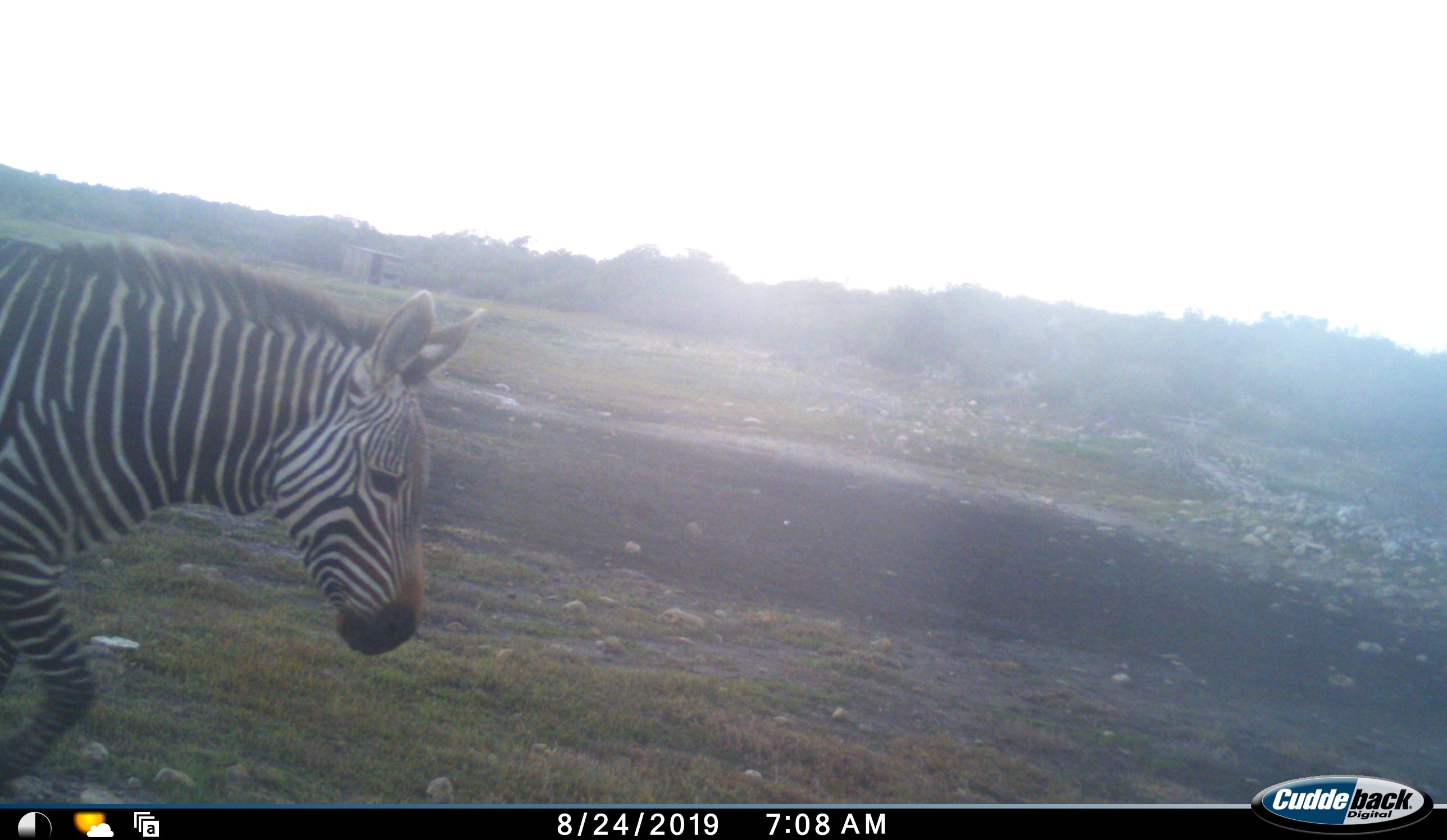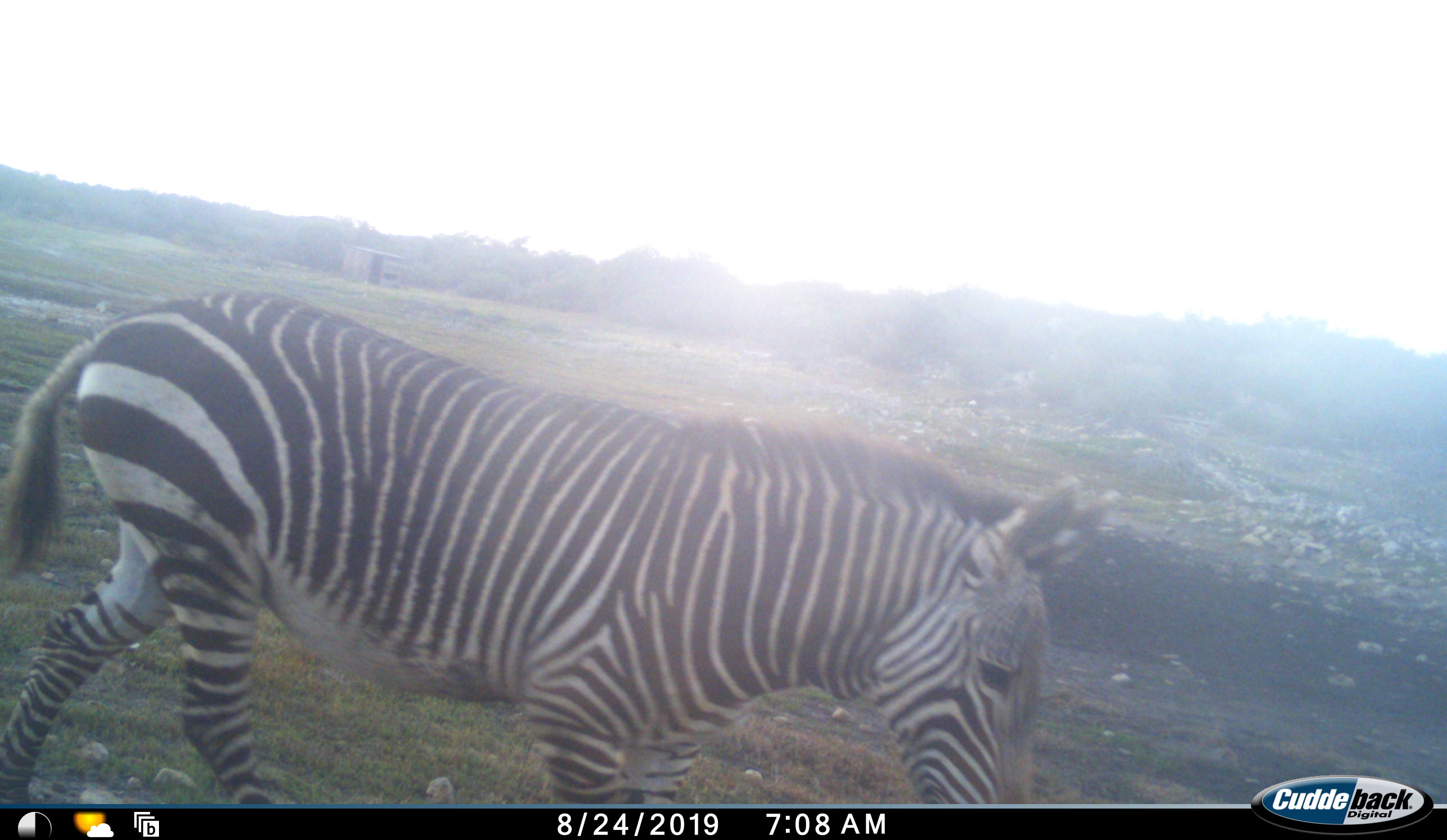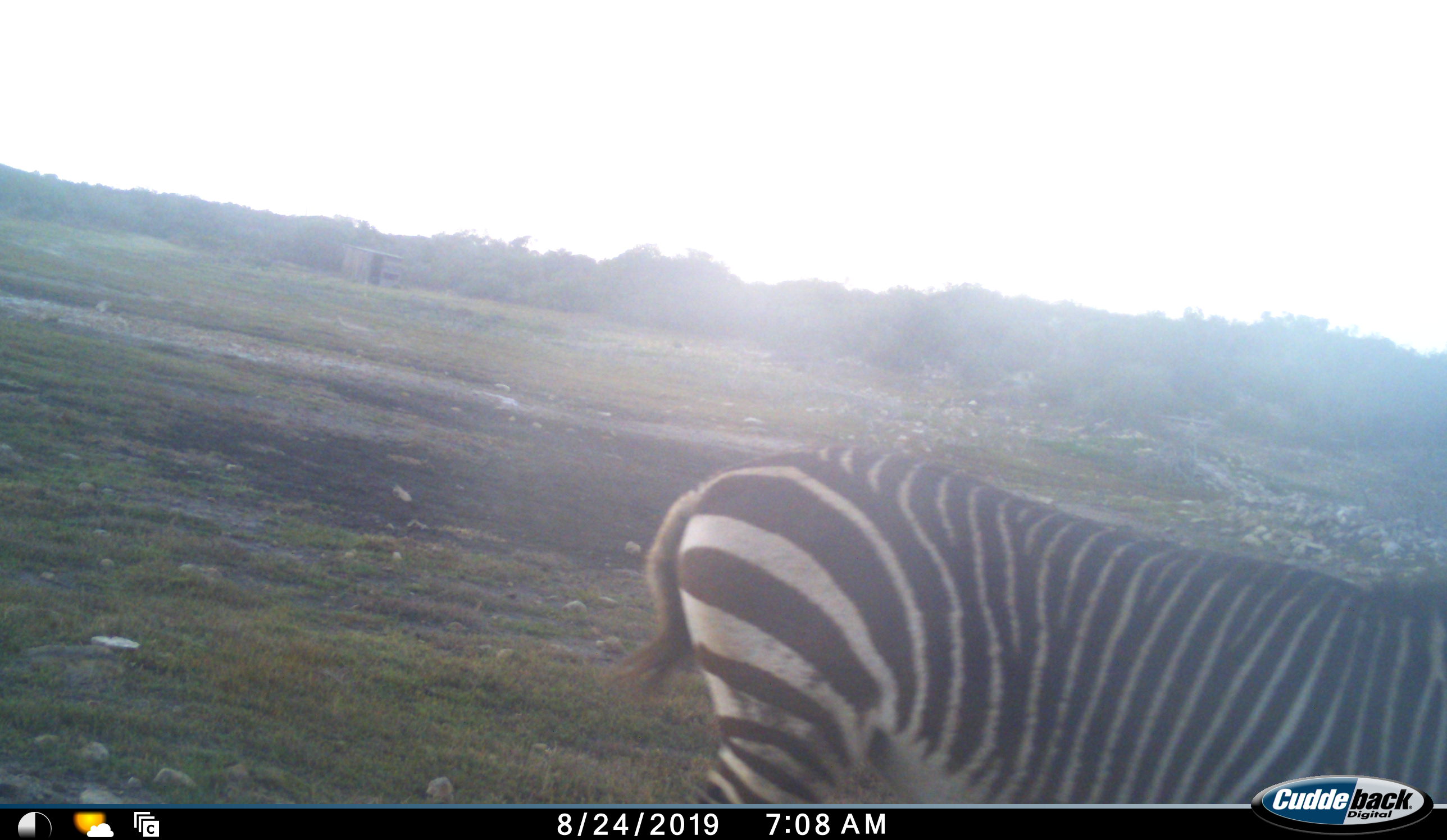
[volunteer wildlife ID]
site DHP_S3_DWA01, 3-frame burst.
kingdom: Animalia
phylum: Chordata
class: Mammalia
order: Perissodactyla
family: Equidae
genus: Equus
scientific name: Equus zebra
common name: mountain zebra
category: zebramountain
Zebramountain (mountain zebra) (Equus zebra), count 1. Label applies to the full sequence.